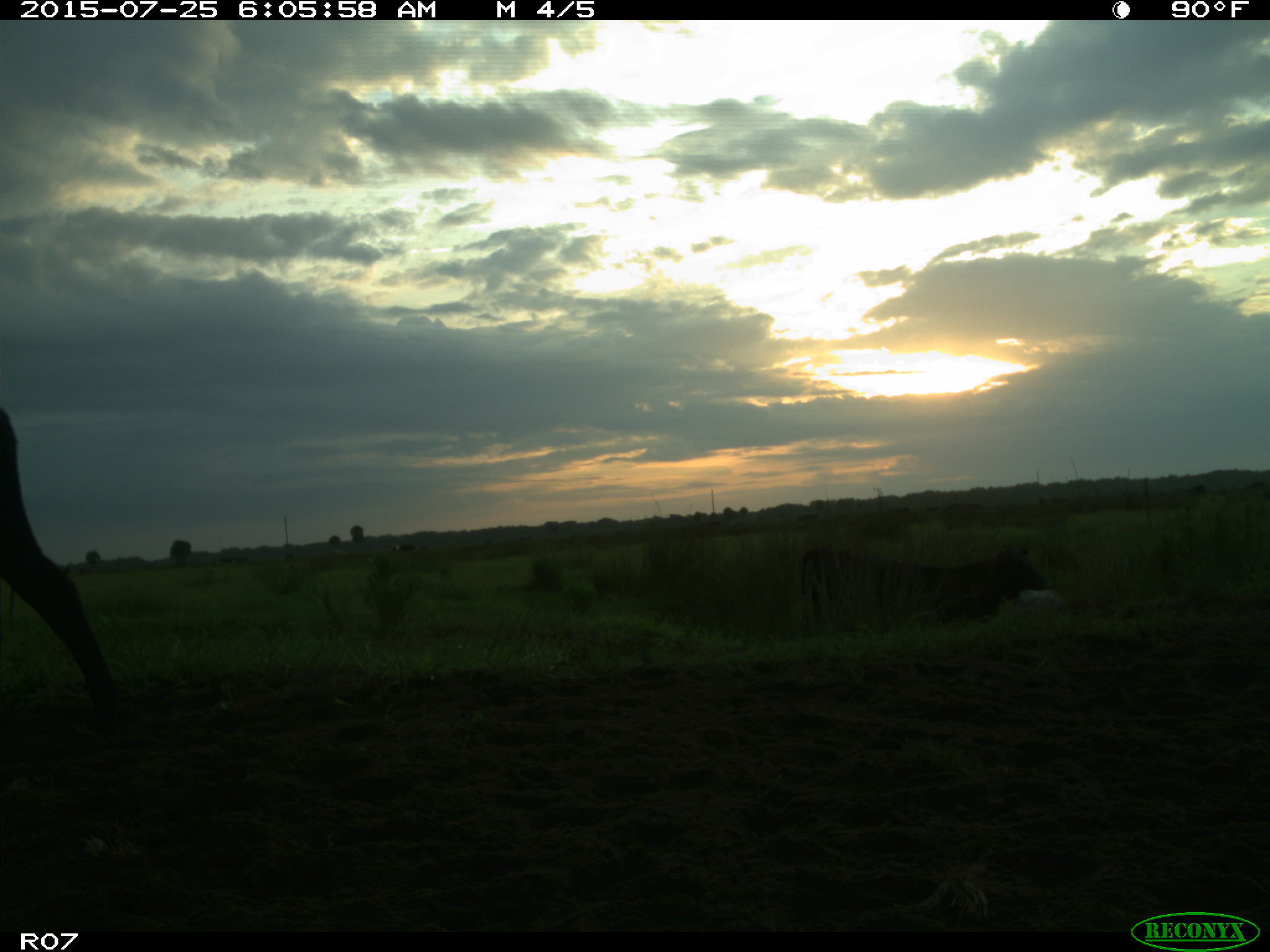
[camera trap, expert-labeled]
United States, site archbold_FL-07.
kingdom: Animalia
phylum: Chordata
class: Mammalia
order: Artiodactyla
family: Bovidae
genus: Bos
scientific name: Bos taurus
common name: domestic cow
Bos taurus (domestic cow).